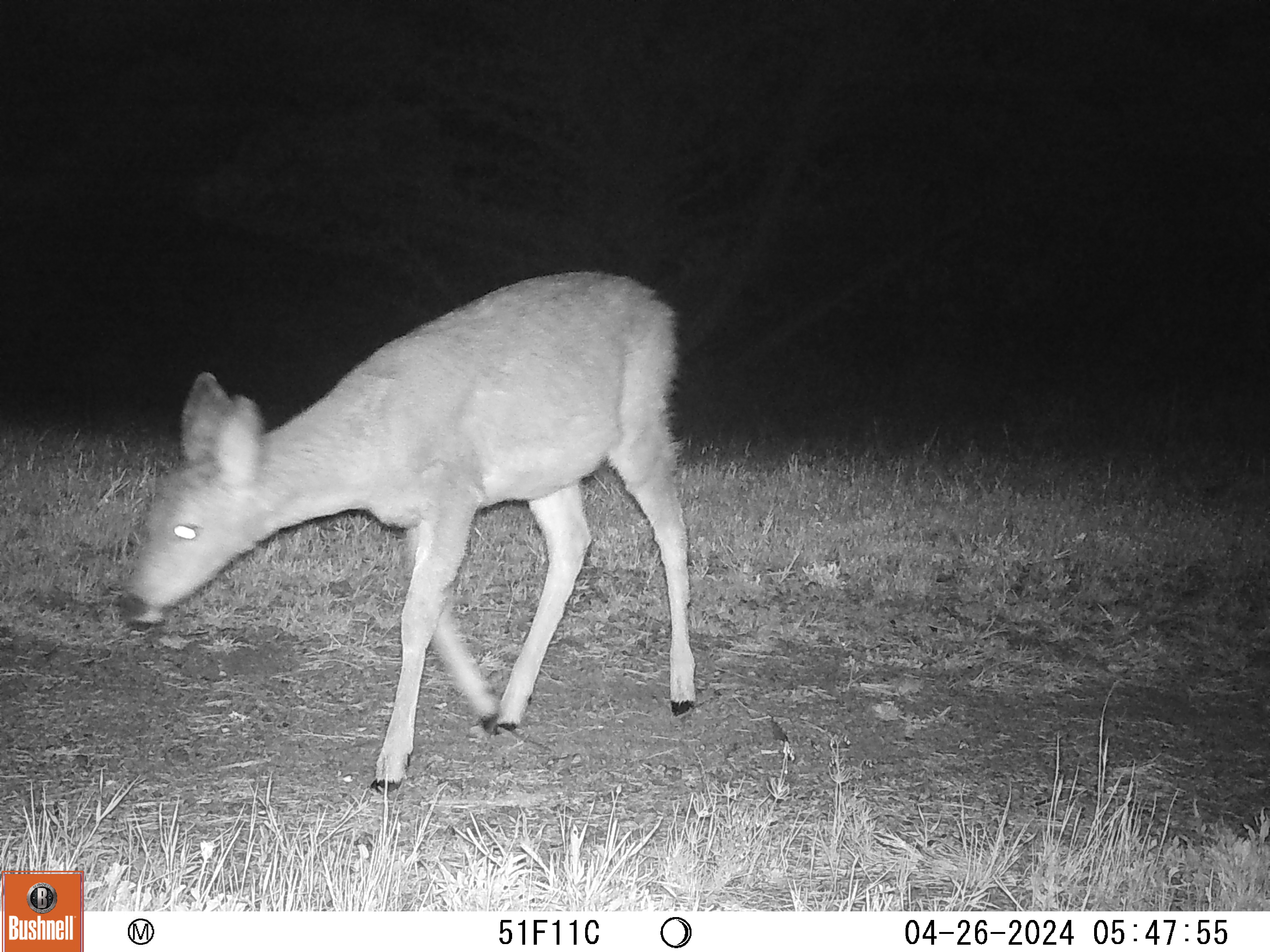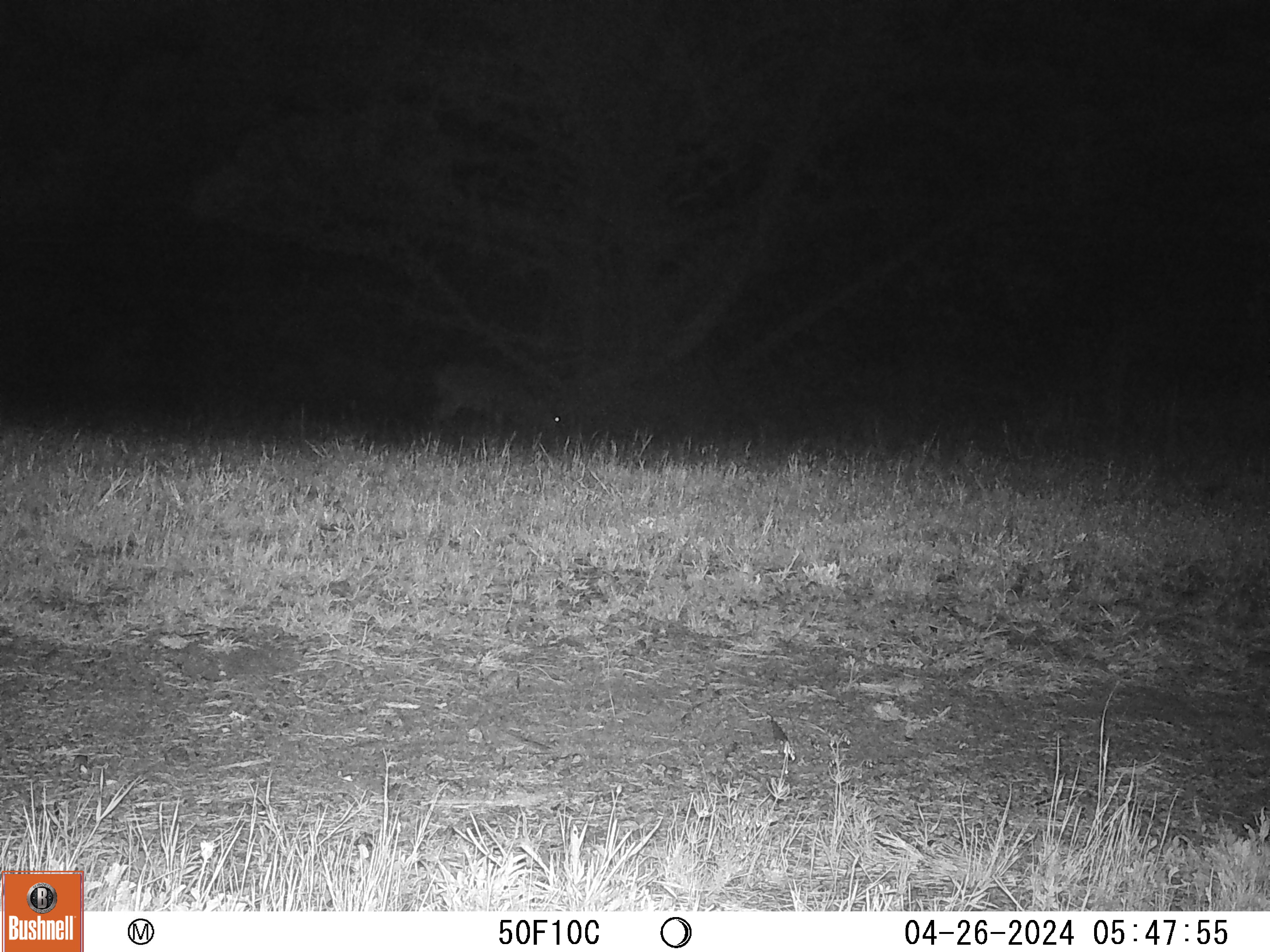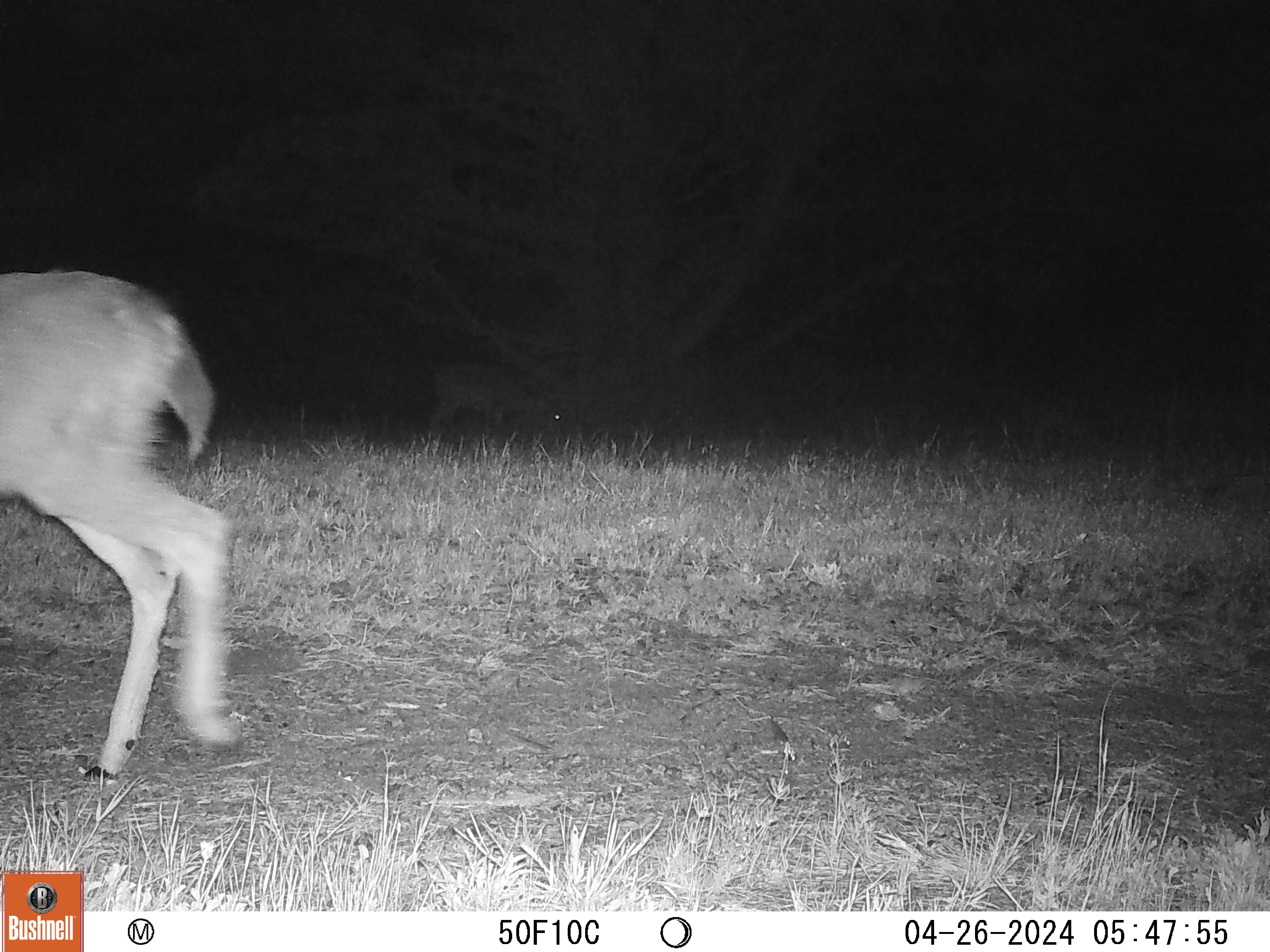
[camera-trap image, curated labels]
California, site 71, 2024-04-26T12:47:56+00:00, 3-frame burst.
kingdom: Animalia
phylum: Chordata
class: Mammalia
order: Artiodactyla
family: Cervidae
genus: Odocoileus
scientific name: Odocoileus hemionus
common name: mule deer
Mule deer (Odocoileus hemionus).